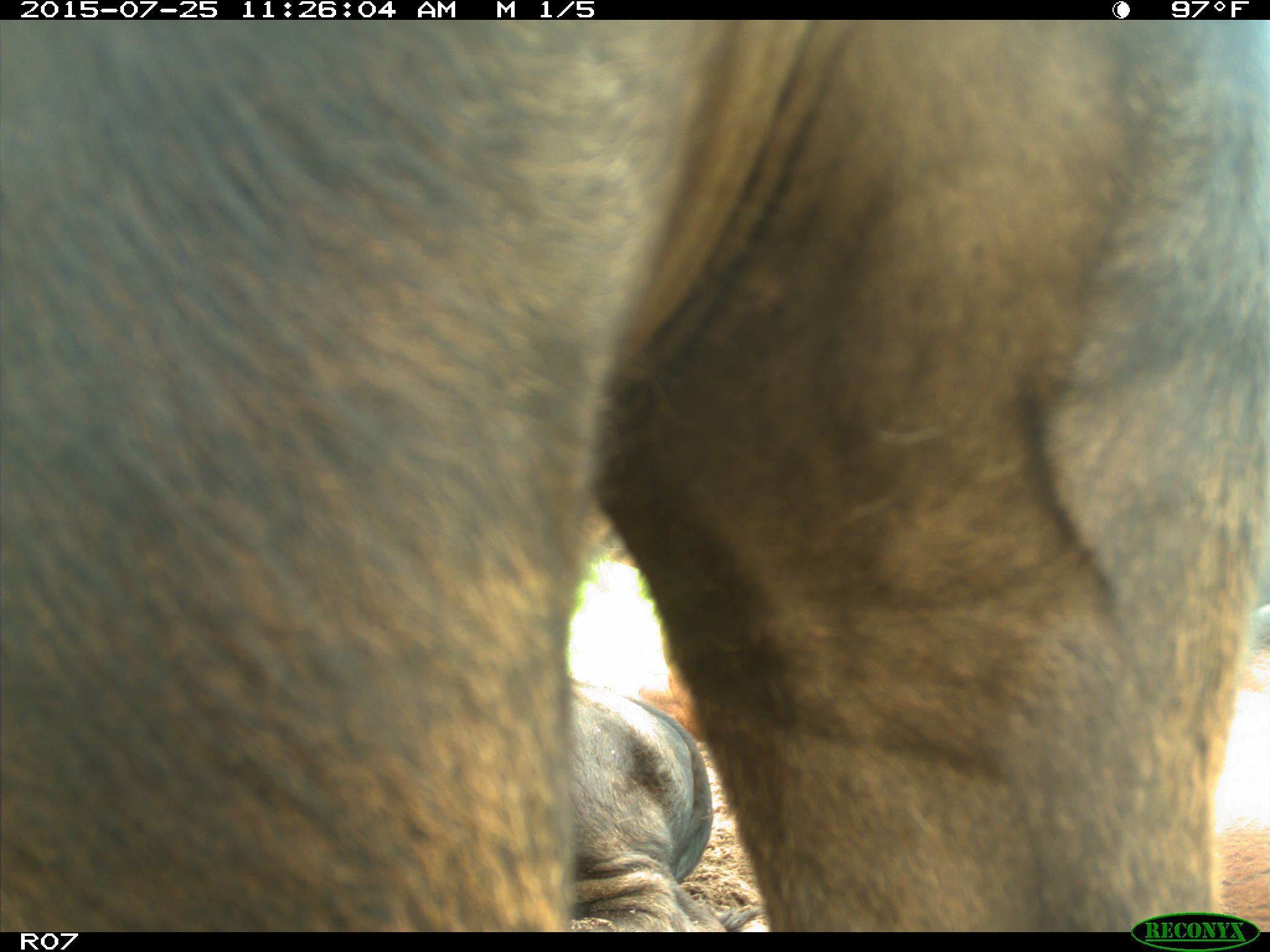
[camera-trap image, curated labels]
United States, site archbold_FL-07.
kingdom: Animalia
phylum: Chordata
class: Mammalia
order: Artiodactyla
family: Bovidae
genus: Bos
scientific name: Bos taurus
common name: domestic cow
Bos taurus (domestic cow).